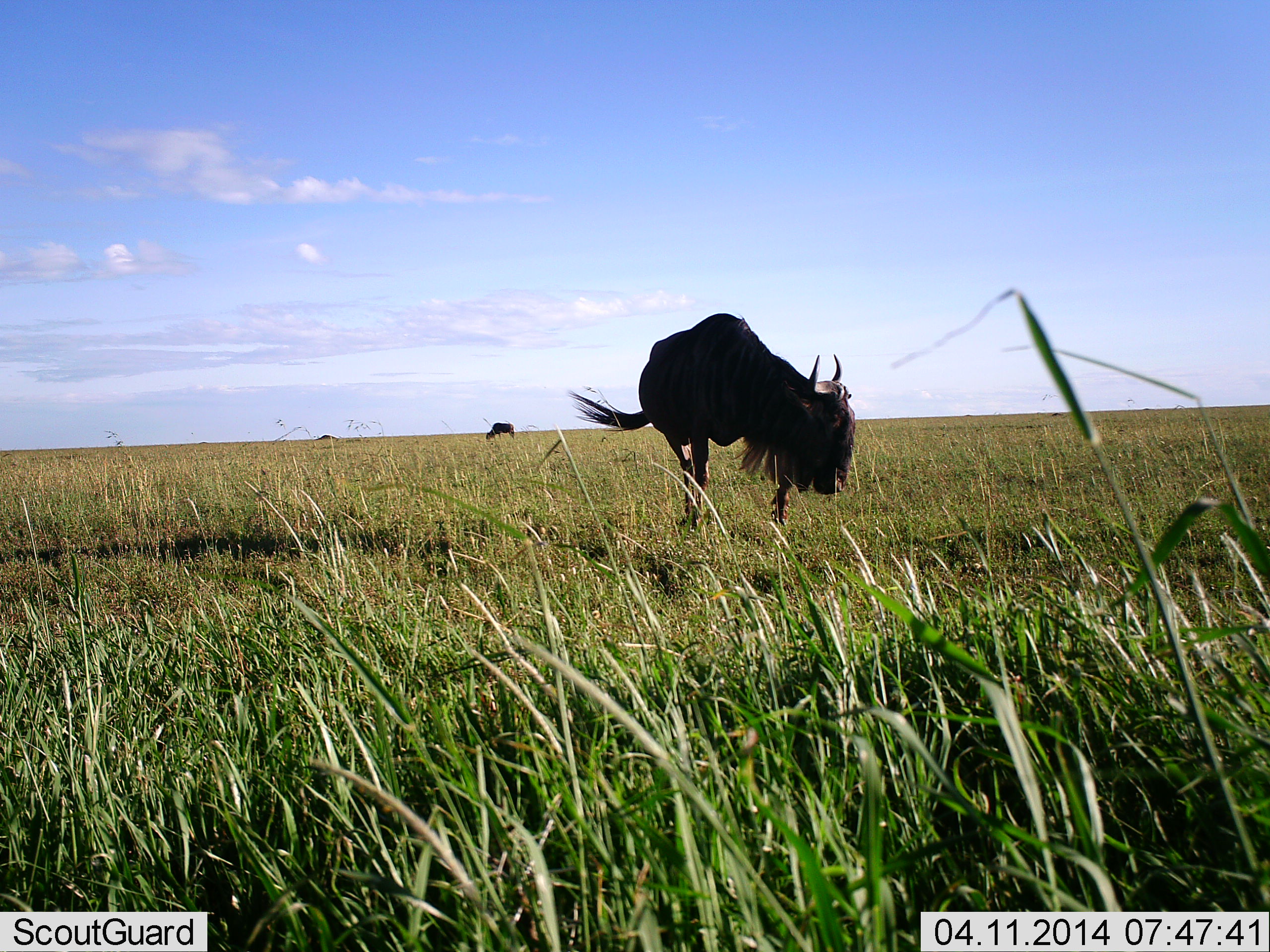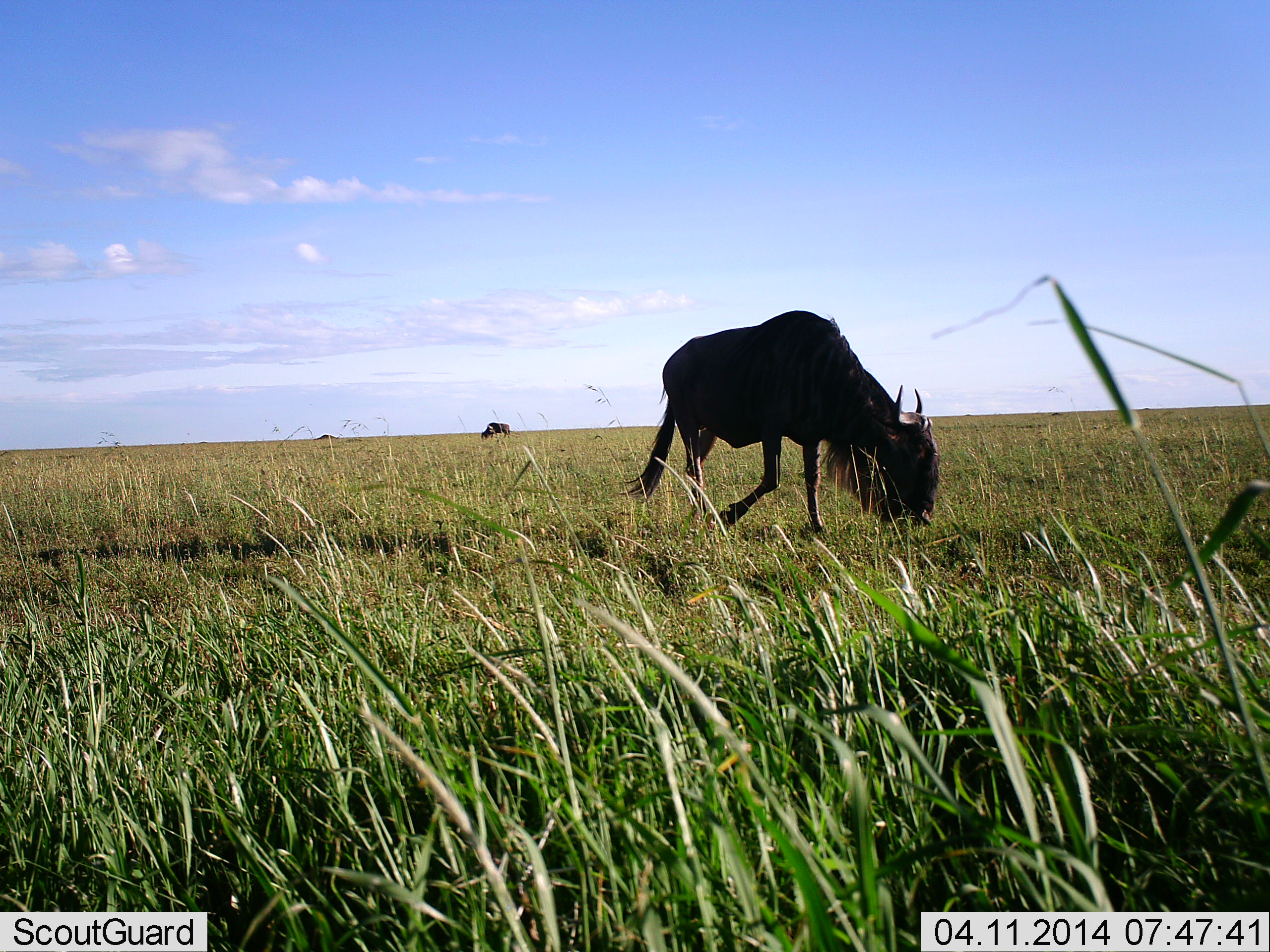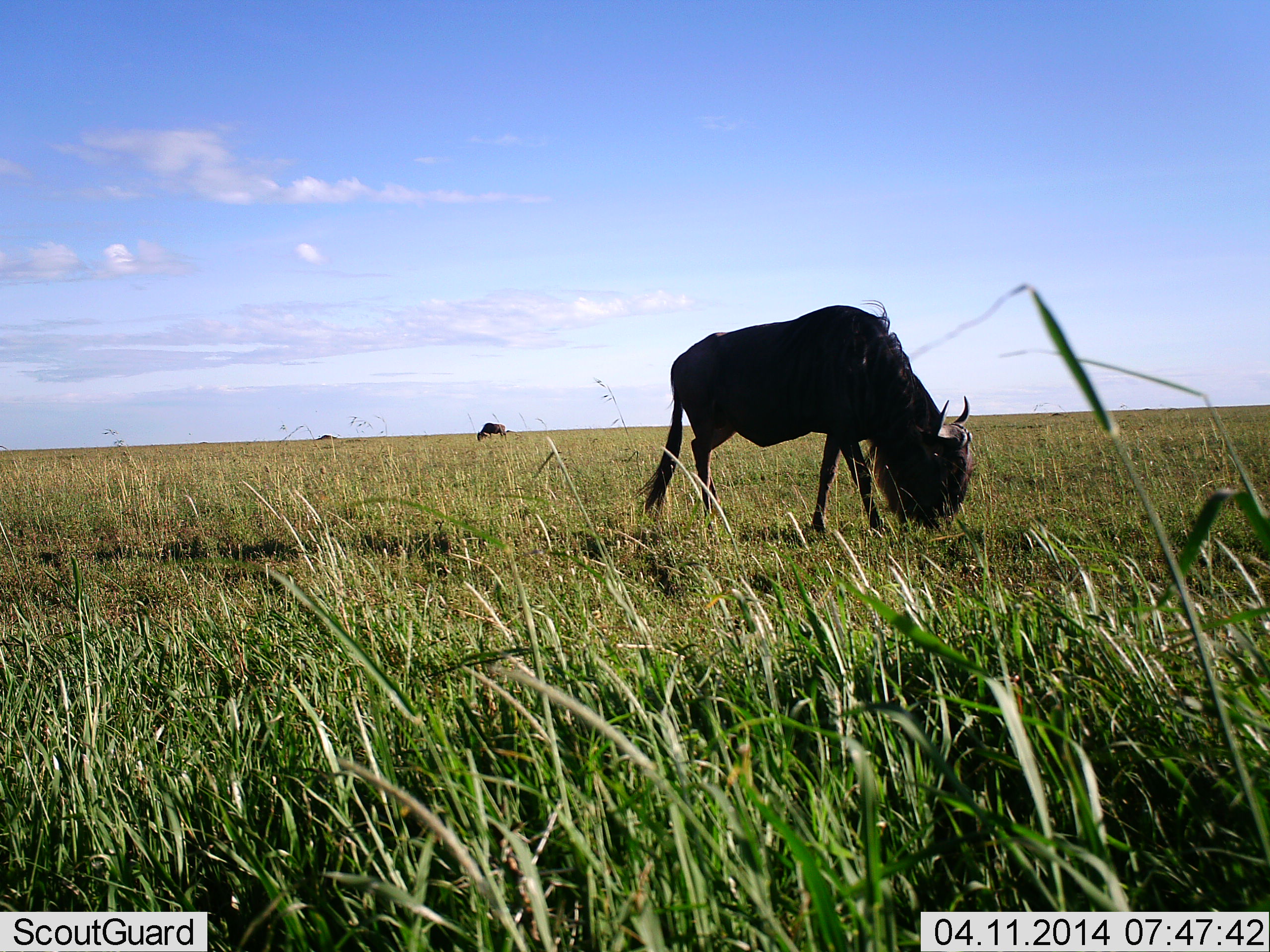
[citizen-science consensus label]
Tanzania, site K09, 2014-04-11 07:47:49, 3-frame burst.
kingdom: Animalia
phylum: Chordata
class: Mammalia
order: Artiodactyla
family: Bovidae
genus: Connochaetes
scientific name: Connochaetes taurinus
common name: blue wildebeest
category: wildebeest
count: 2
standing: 30%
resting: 0%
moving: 50%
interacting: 0%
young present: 0%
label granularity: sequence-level